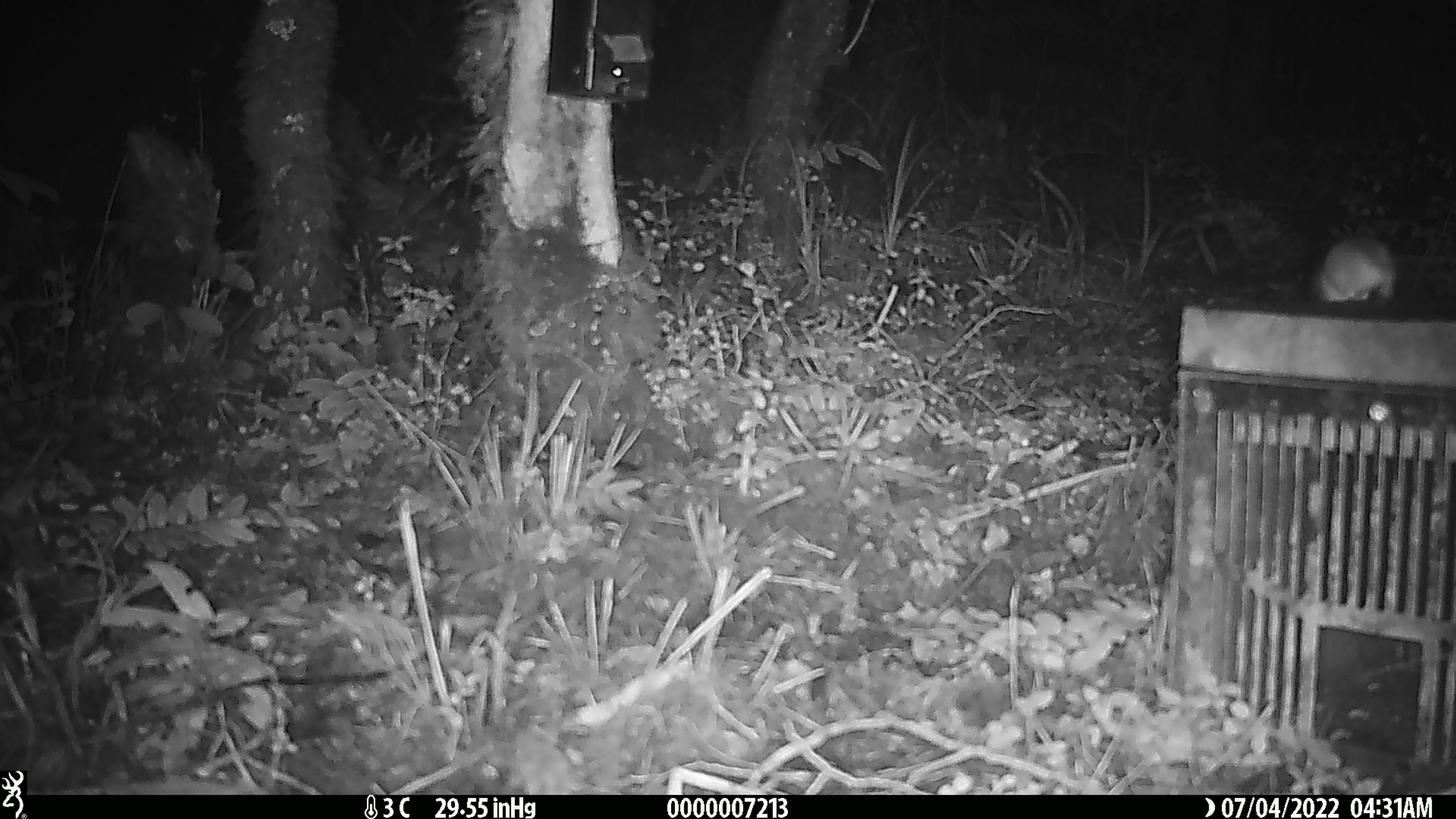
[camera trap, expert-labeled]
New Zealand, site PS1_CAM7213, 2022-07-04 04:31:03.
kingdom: Animalia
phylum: Chordata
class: Mammalia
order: Rodentia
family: Muridae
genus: Mus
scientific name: Mus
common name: mouse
Mouse (Mus).